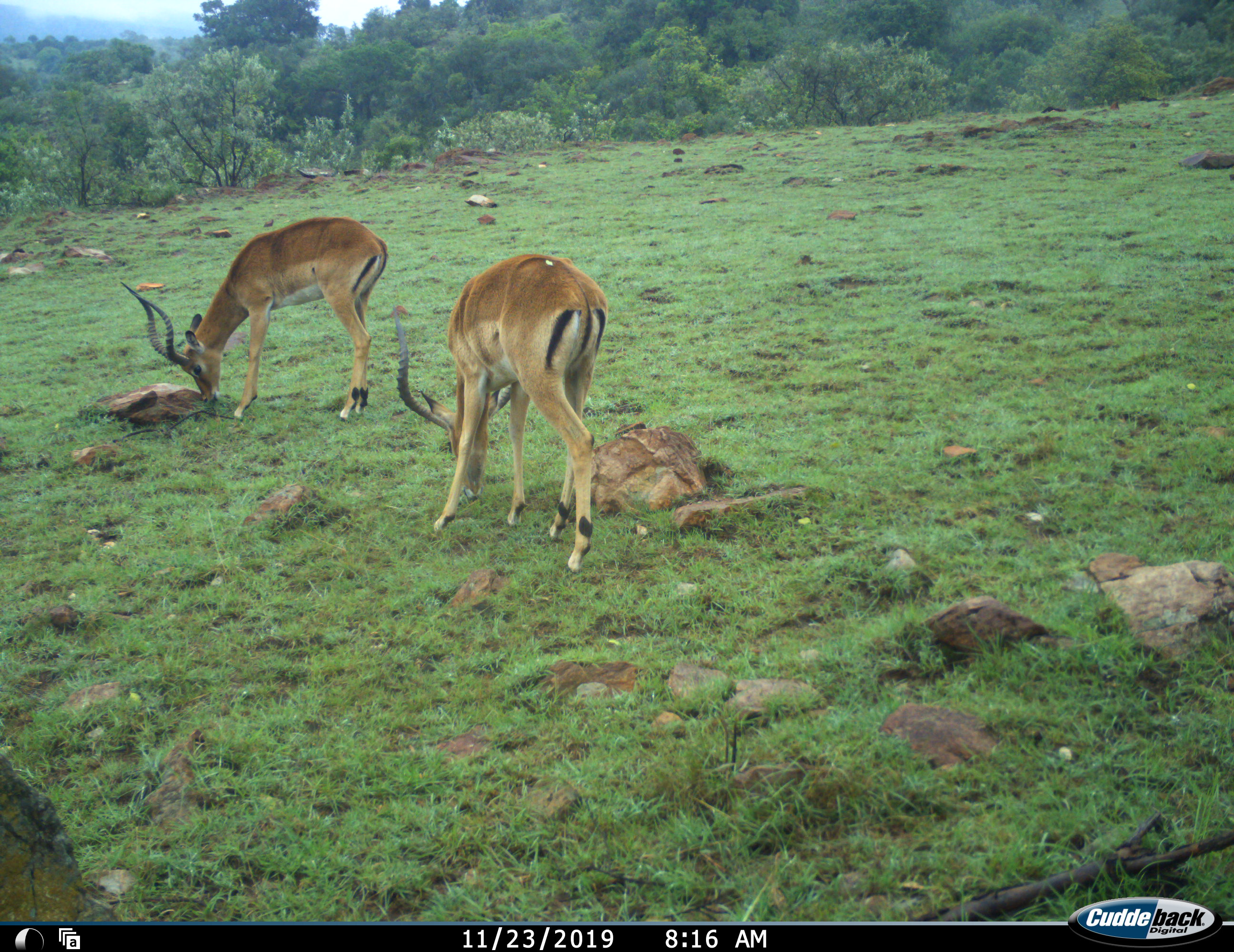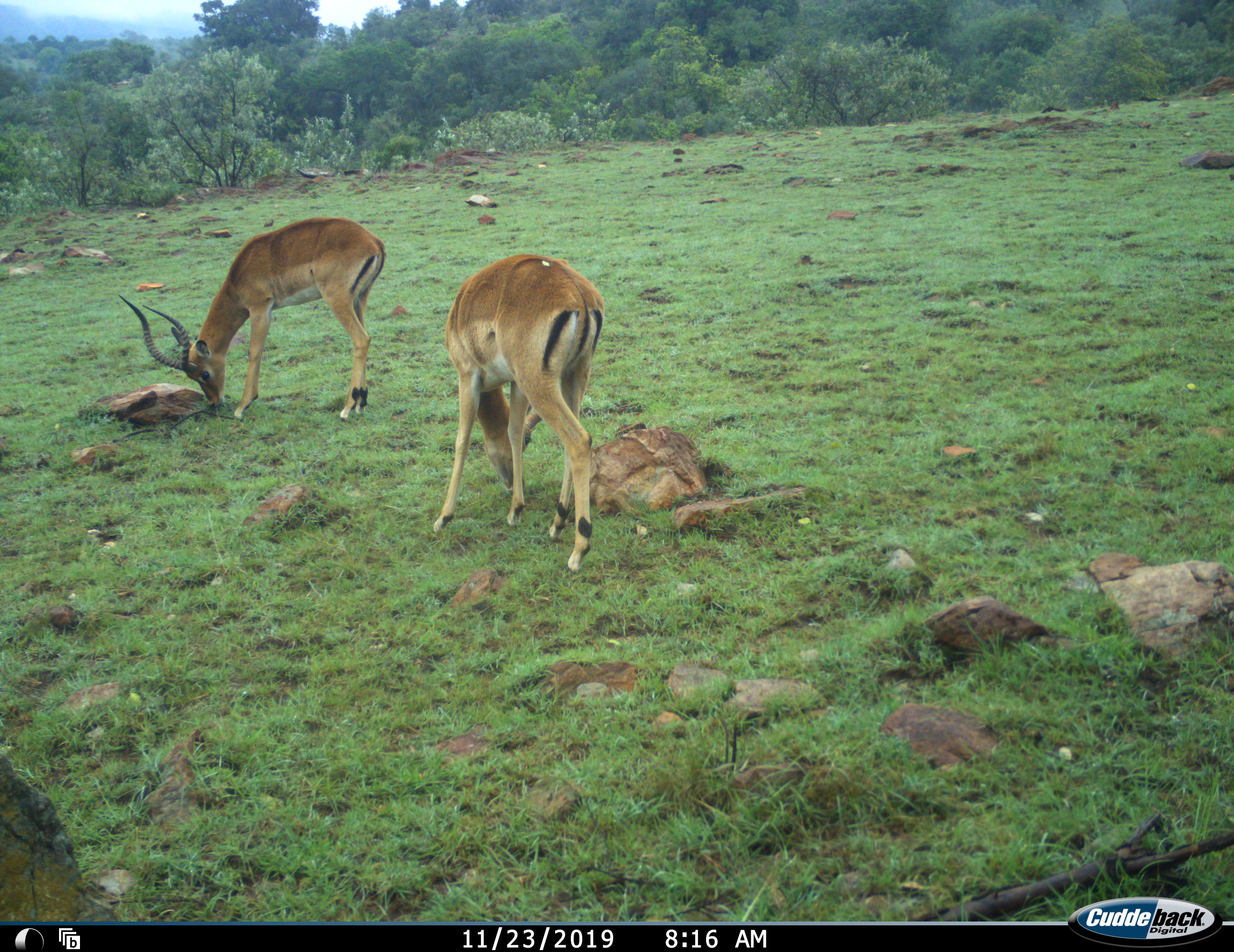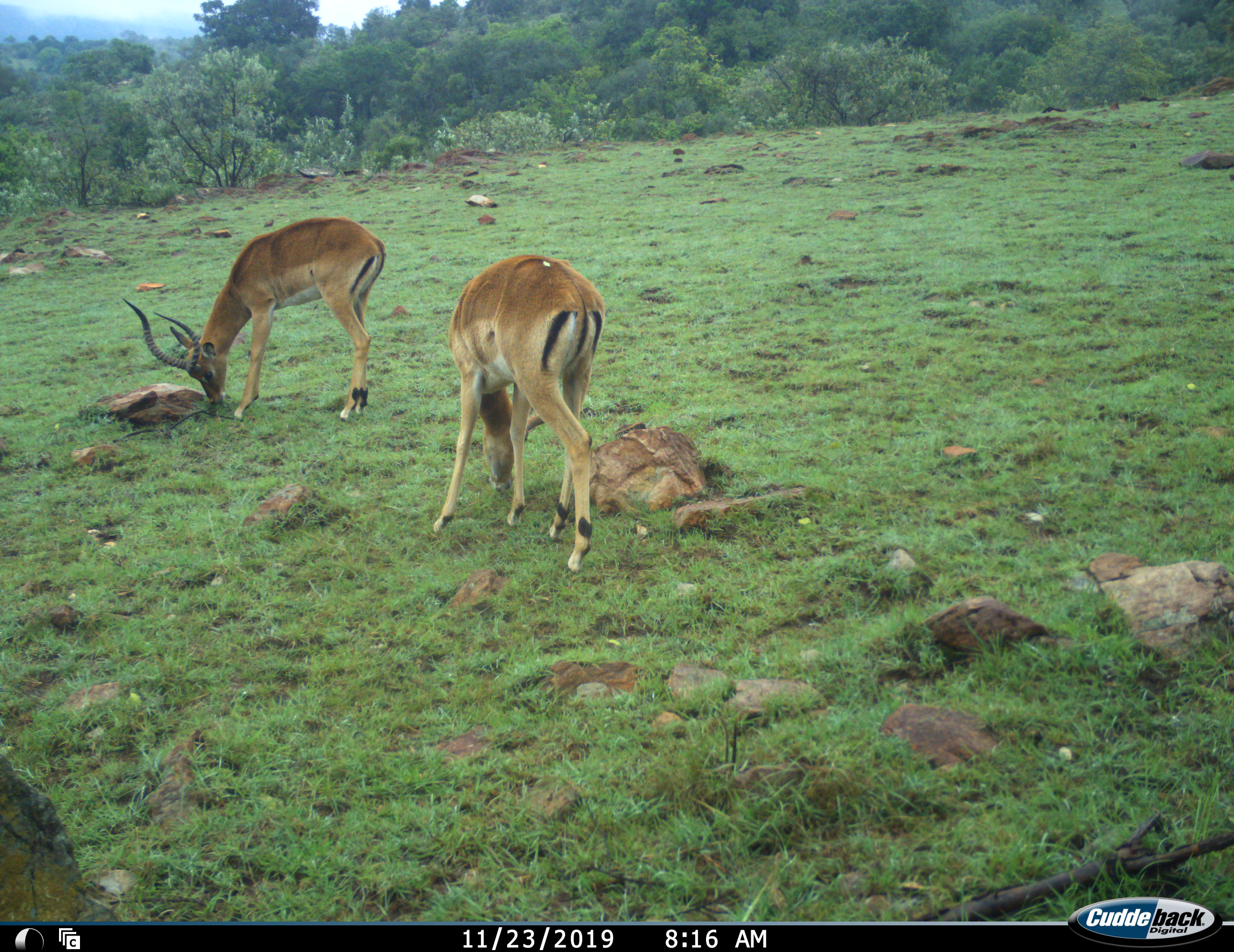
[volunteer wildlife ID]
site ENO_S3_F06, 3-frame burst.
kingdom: Animalia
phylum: Chordata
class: Mammalia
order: Artiodactyla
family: Bovidae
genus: Aepyceros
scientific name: Aepyceros melampus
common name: impala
Impala (Aepyceros melampus), count 2. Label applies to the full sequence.